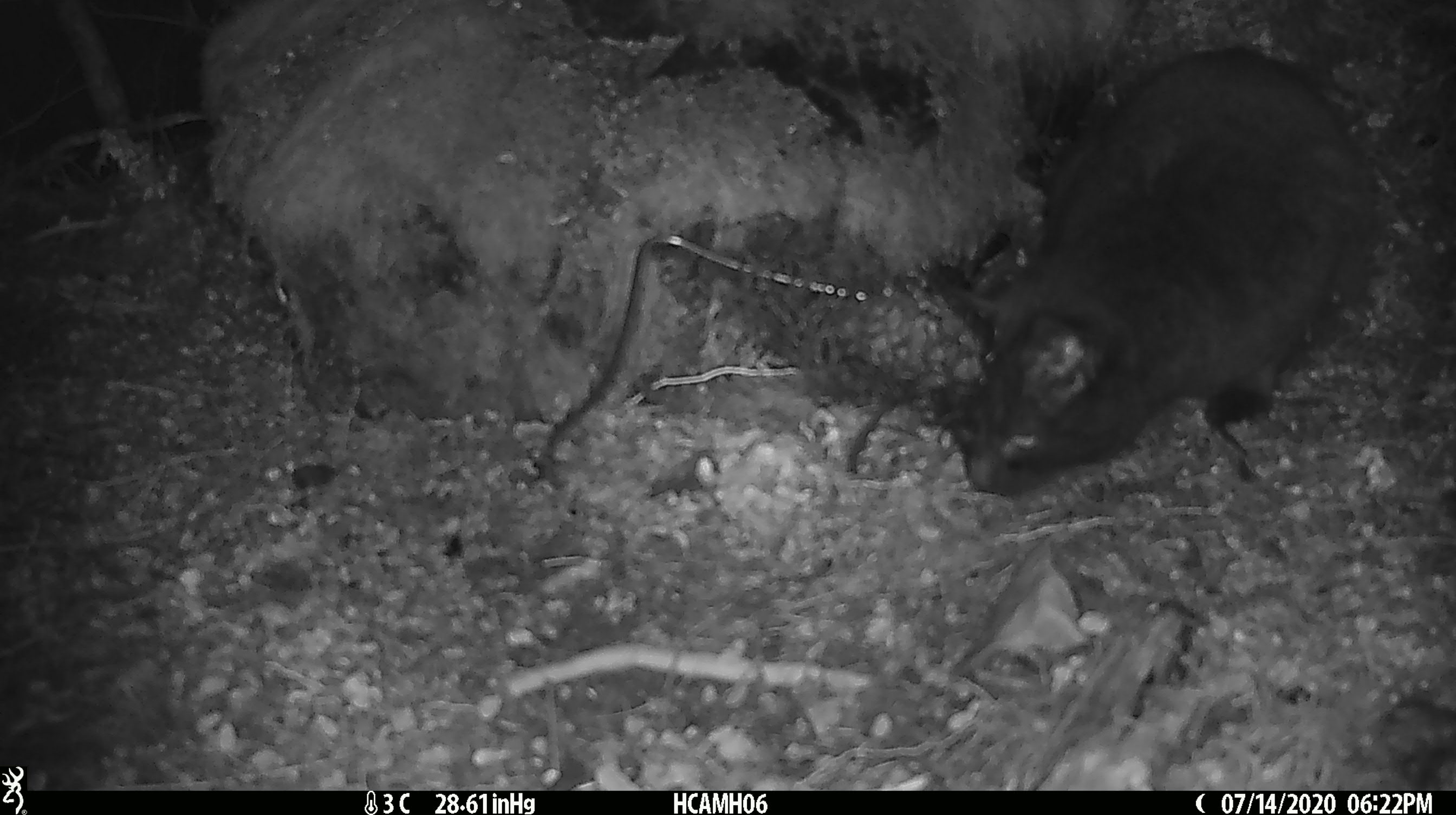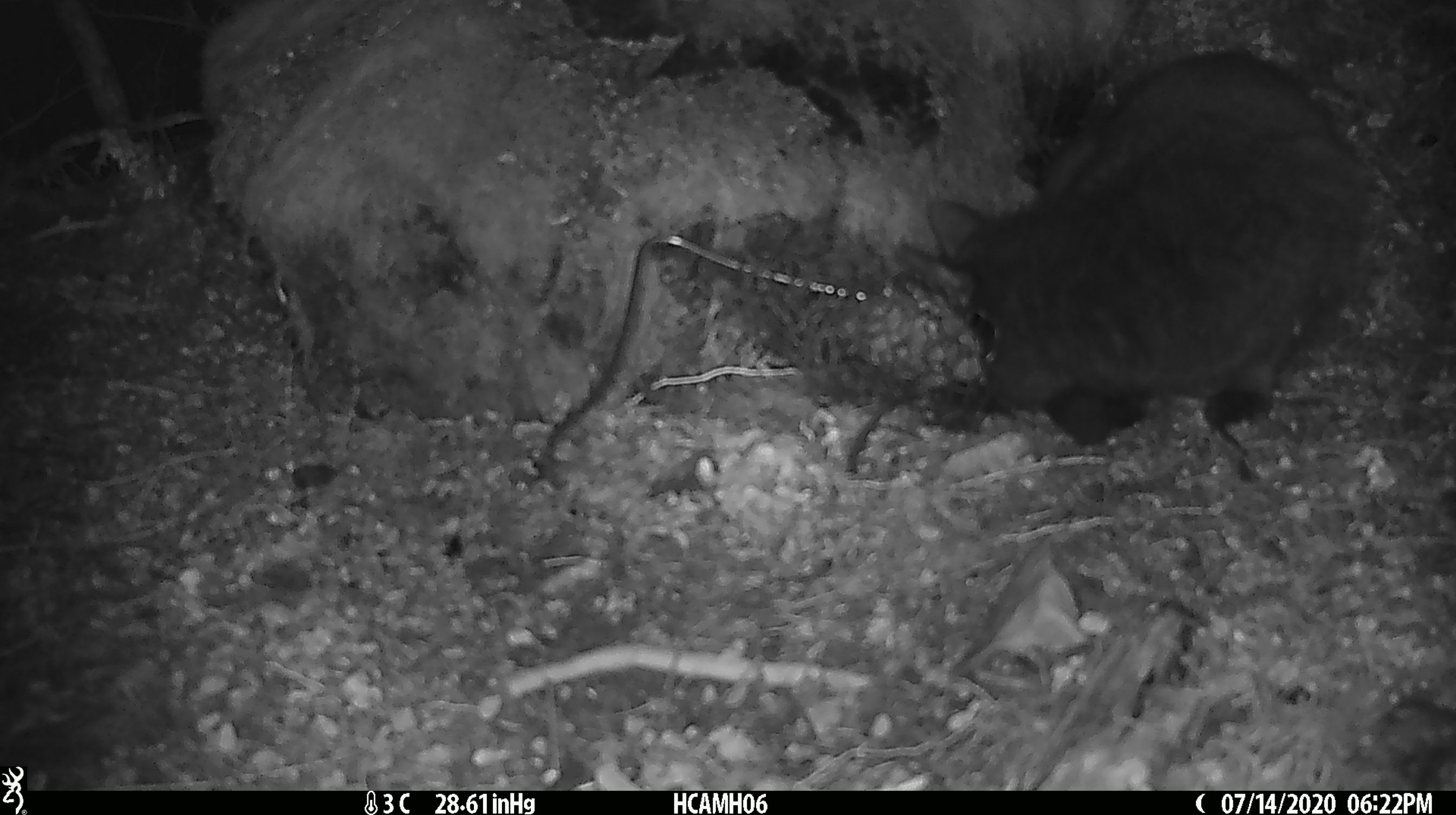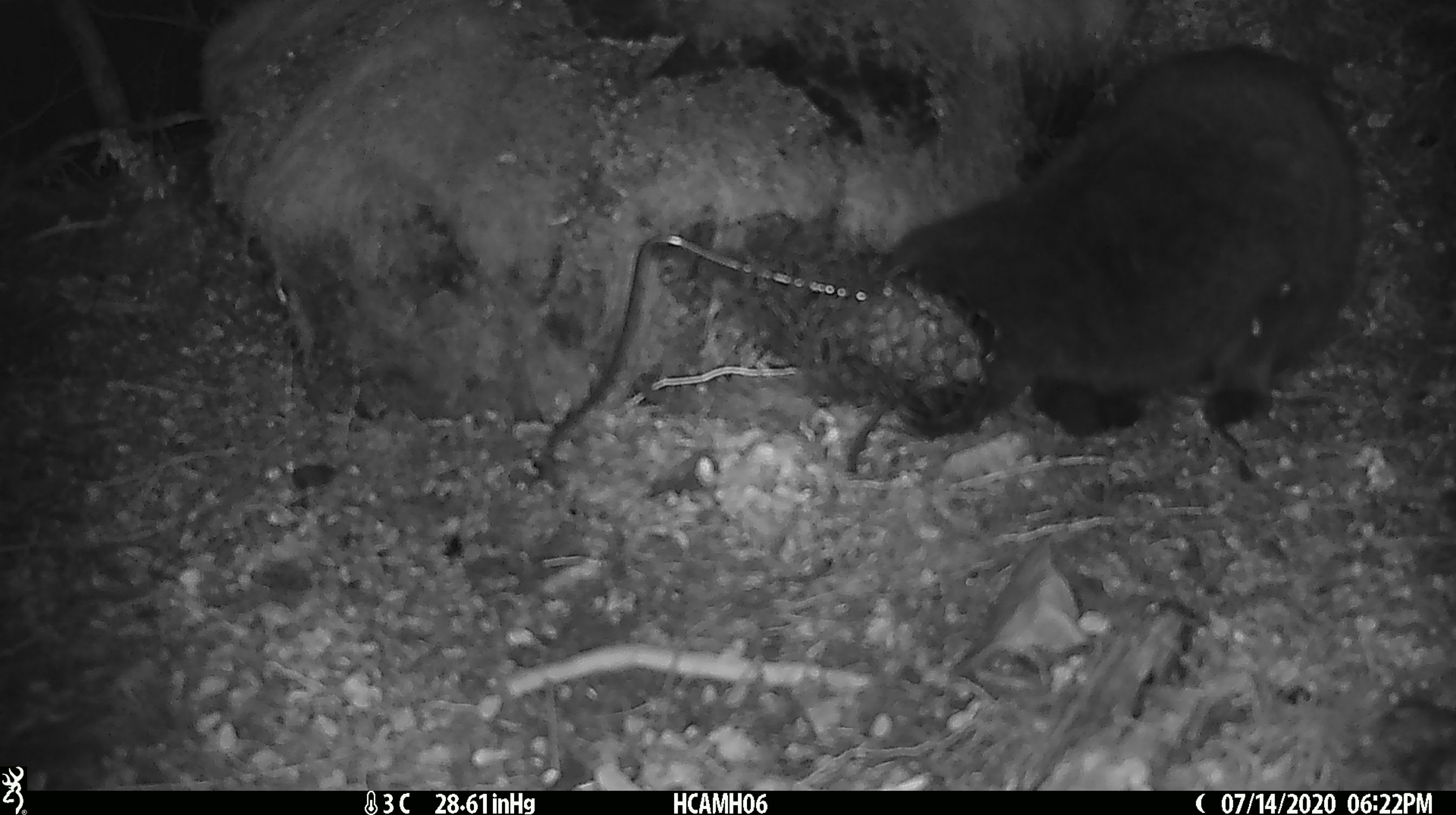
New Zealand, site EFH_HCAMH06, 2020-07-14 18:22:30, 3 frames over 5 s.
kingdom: Animalia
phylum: Chordata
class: Mammalia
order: Carnivora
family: Felidae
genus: Felis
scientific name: Felis catus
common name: domestic cat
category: cat